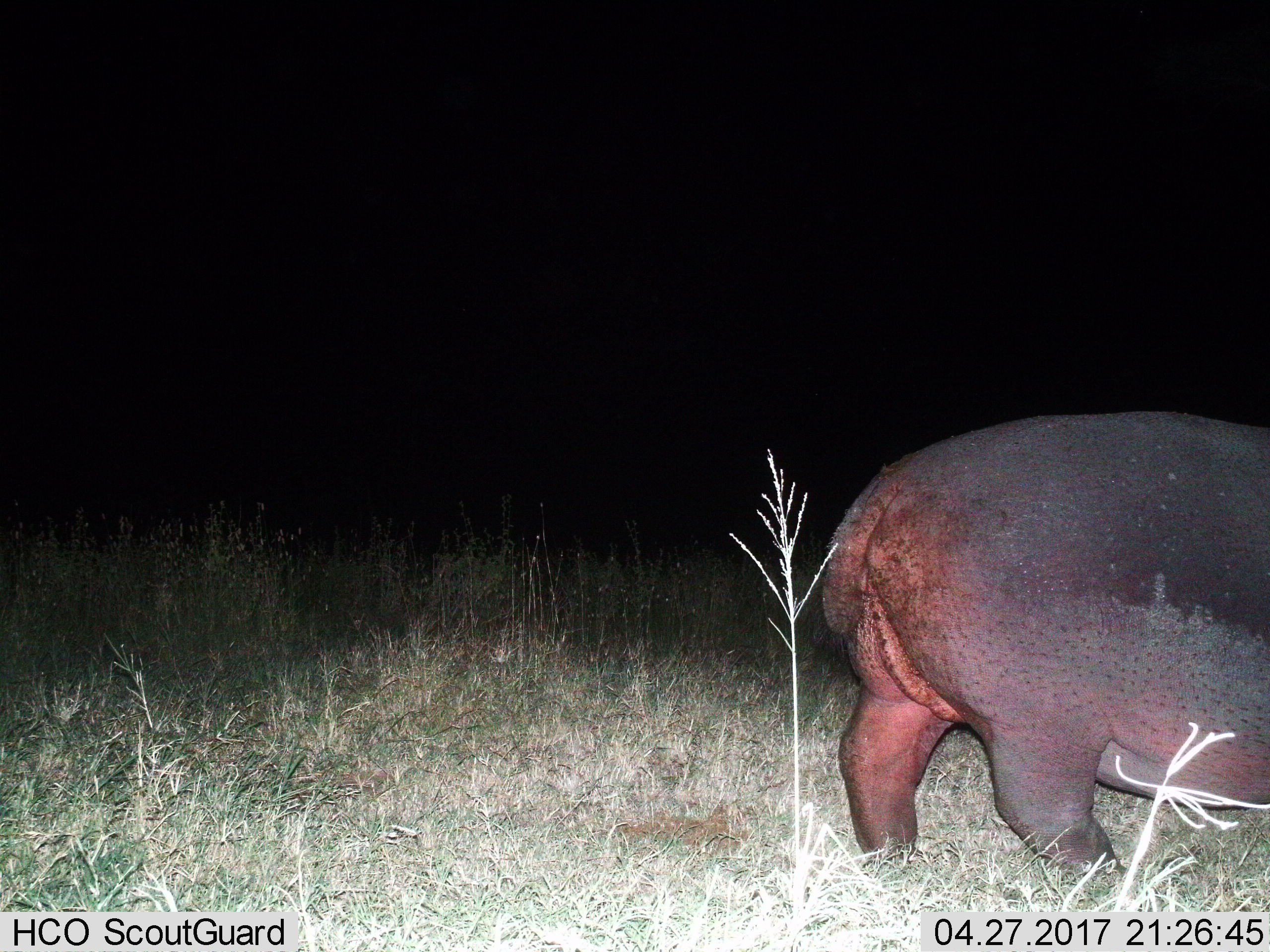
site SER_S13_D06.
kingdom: Animalia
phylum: Chordata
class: Mammalia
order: Artiodactyla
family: Hippopotamidae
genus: Hippopotamus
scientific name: Hippopotamus amphibius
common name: hippopotamus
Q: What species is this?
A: Hippopotamus (Hippopotamus amphibius).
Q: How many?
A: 1.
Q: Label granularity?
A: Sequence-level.